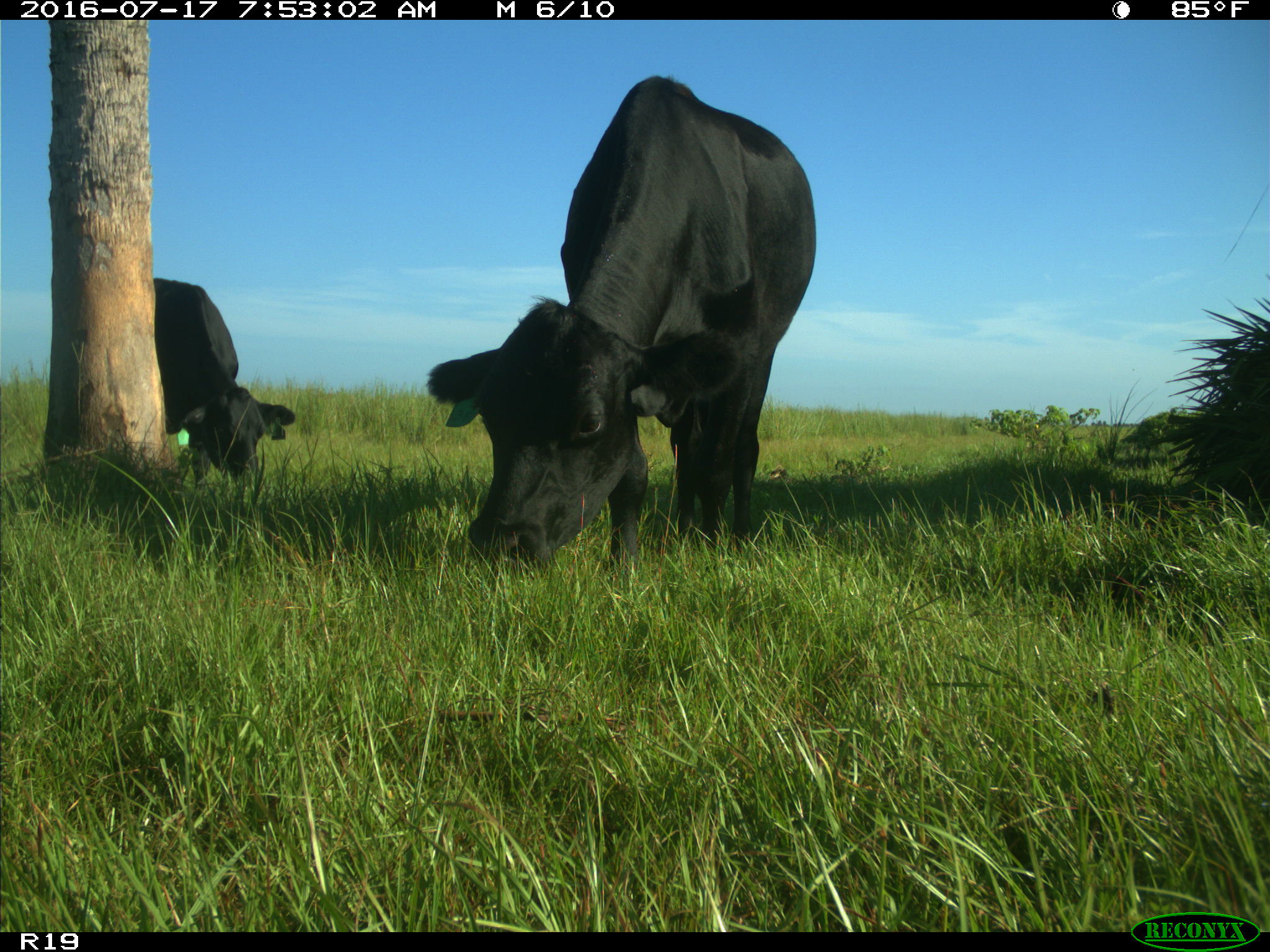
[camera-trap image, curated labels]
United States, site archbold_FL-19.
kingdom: Animalia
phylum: Chordata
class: Mammalia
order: Artiodactyla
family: Bovidae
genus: Bos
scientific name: Bos taurus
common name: domestic cow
Bos taurus (domestic cow).